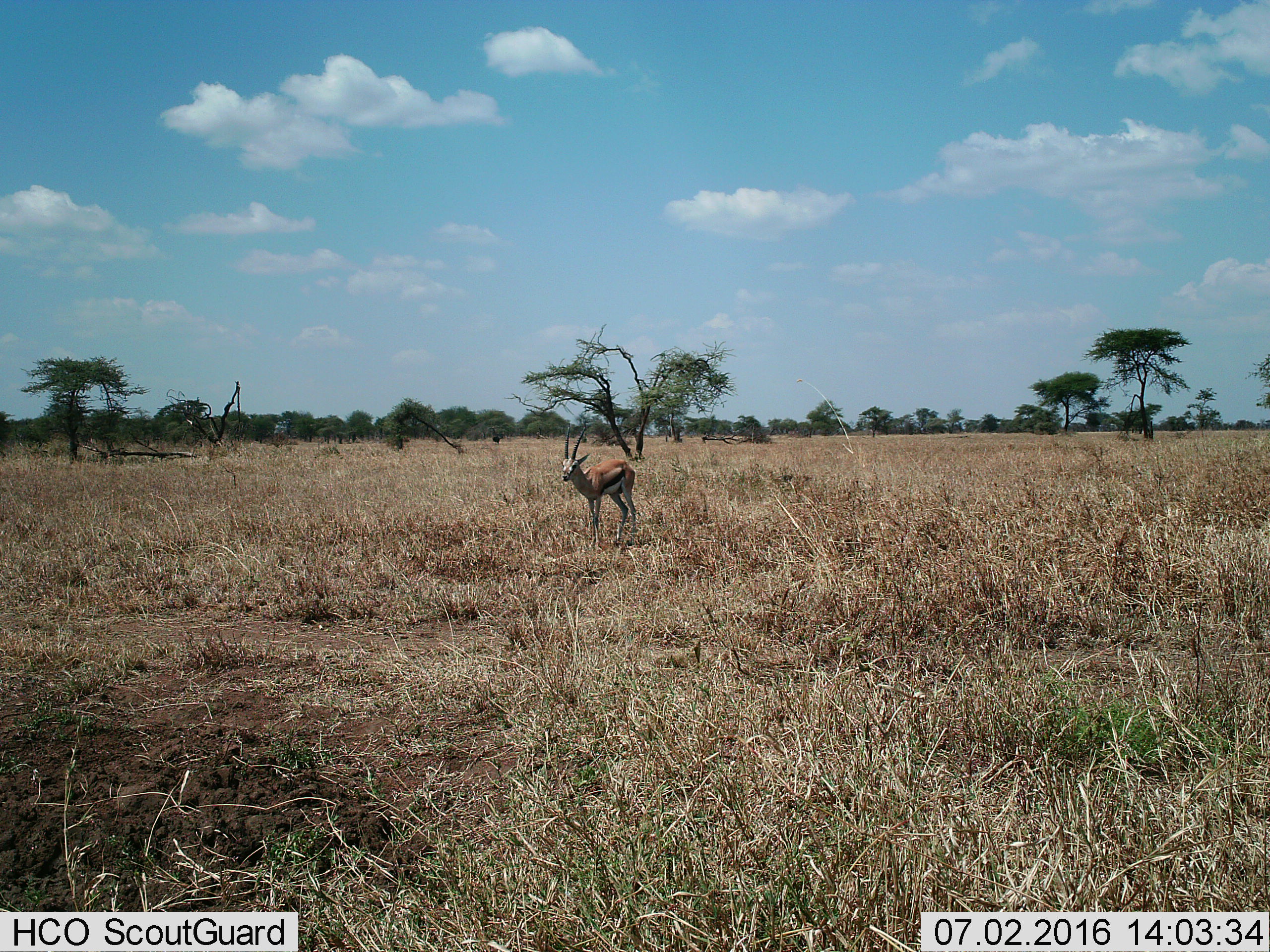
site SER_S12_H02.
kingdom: Animalia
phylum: Chordata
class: Mammalia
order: Artiodactyla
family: Bovidae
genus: Eudorcas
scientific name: Eudorcas thomsonii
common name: thomson's gazelle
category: gazellethomsons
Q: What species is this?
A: Gazellethomsons (thomson's gazelle) (Eudorcas thomsonii).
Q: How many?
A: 1.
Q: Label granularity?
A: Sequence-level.